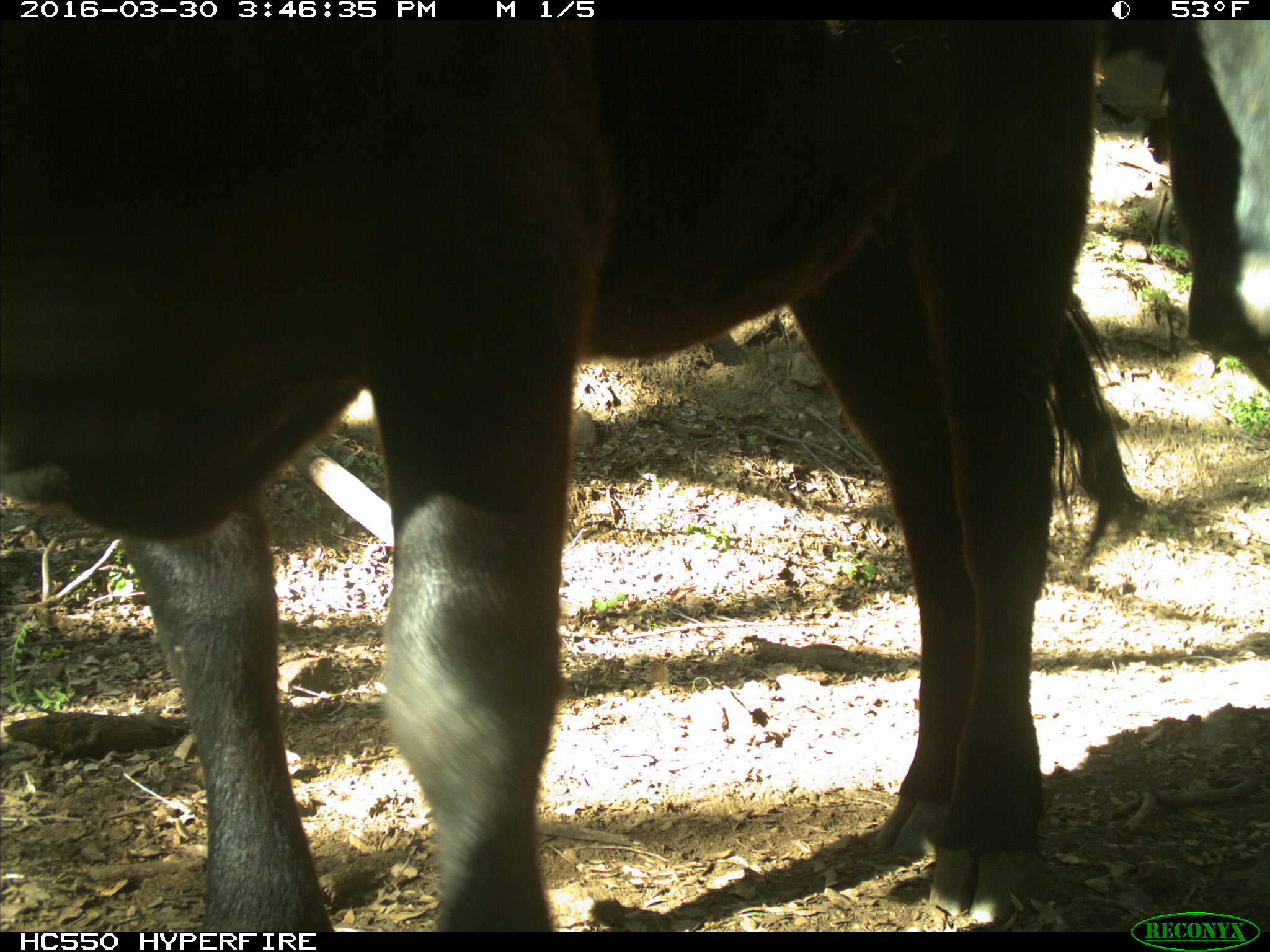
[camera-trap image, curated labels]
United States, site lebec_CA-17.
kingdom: Animalia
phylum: Chordata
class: Mammalia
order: Artiodactyla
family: Bovidae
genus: Bos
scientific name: Bos taurus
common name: domestic cow